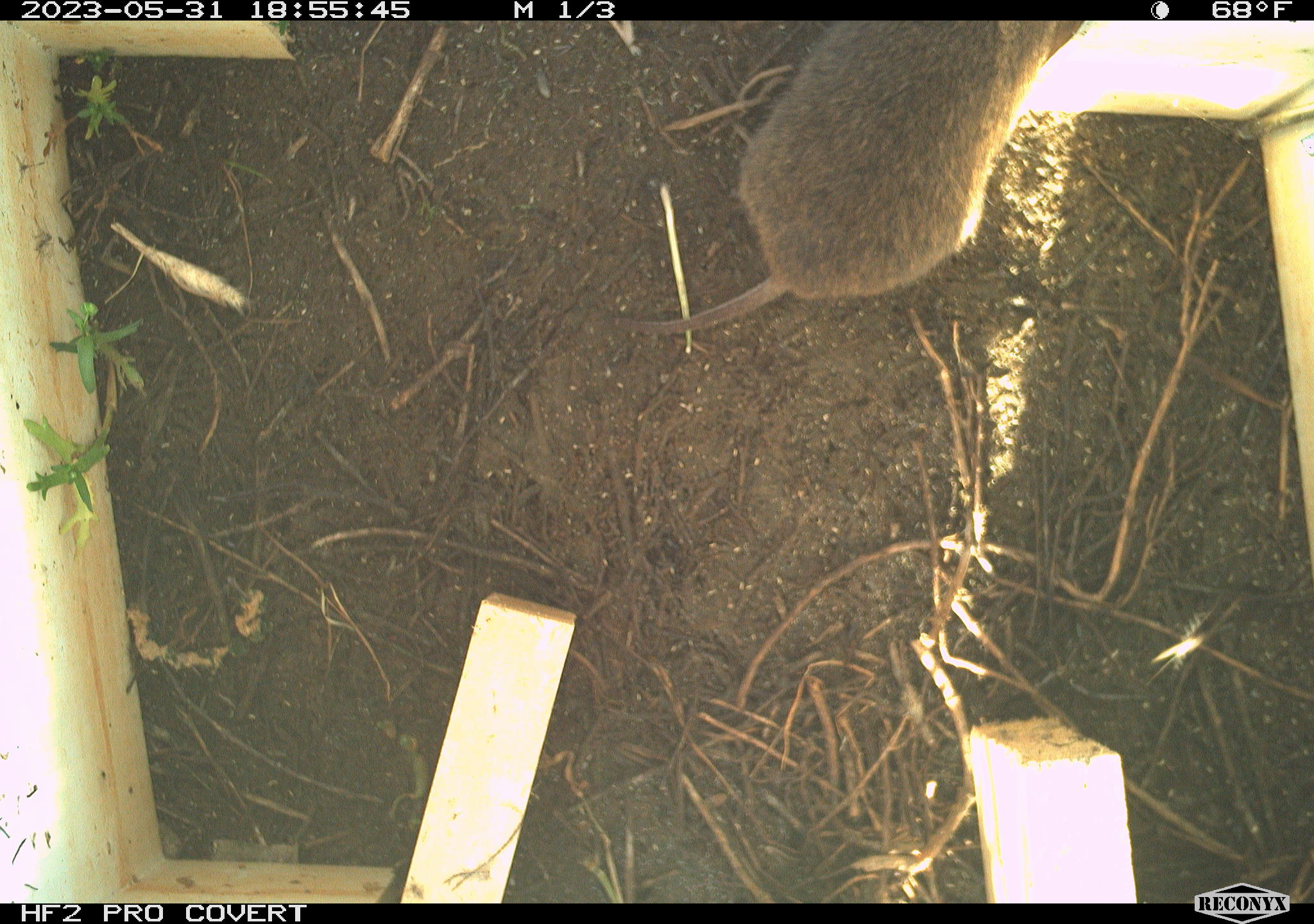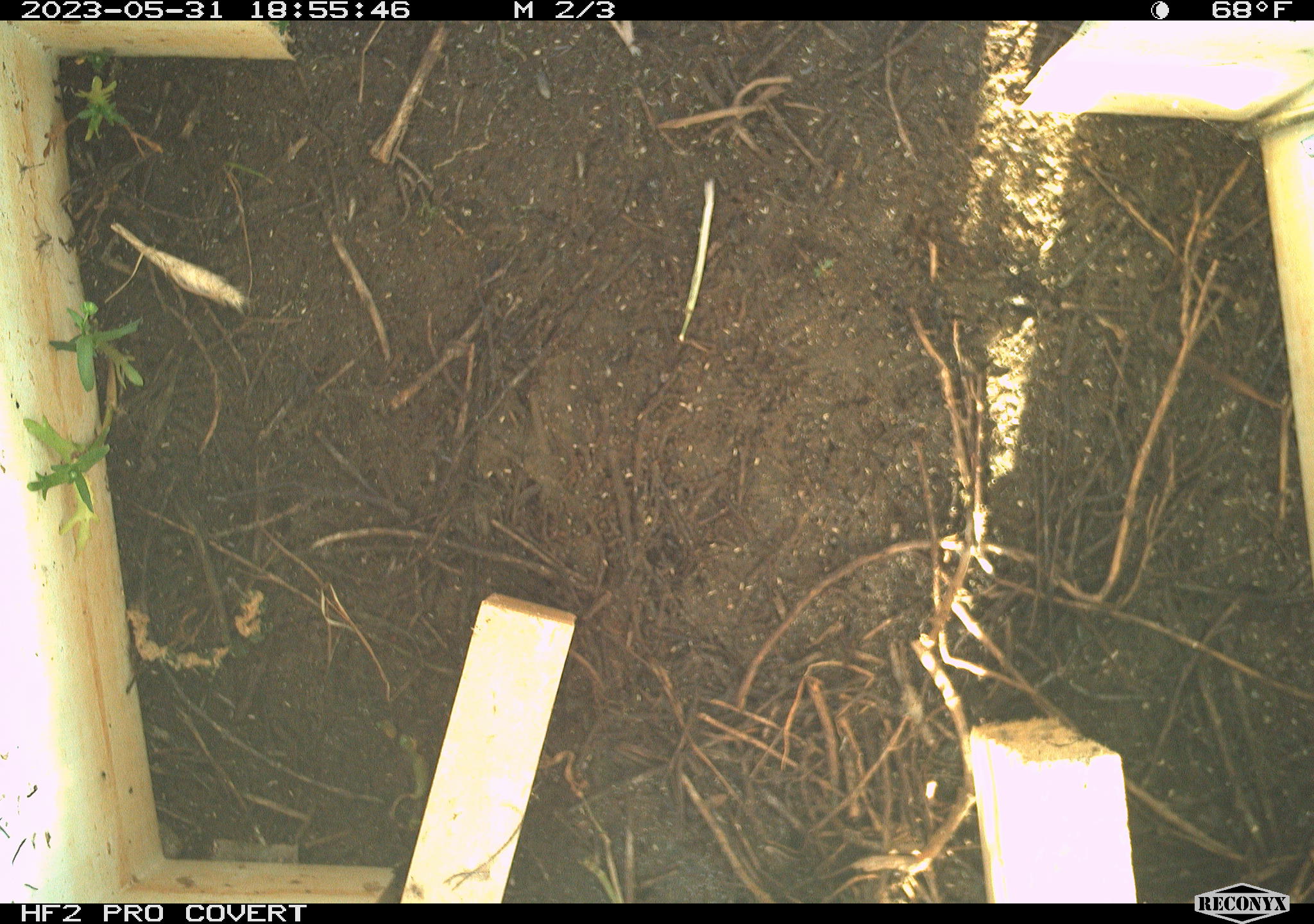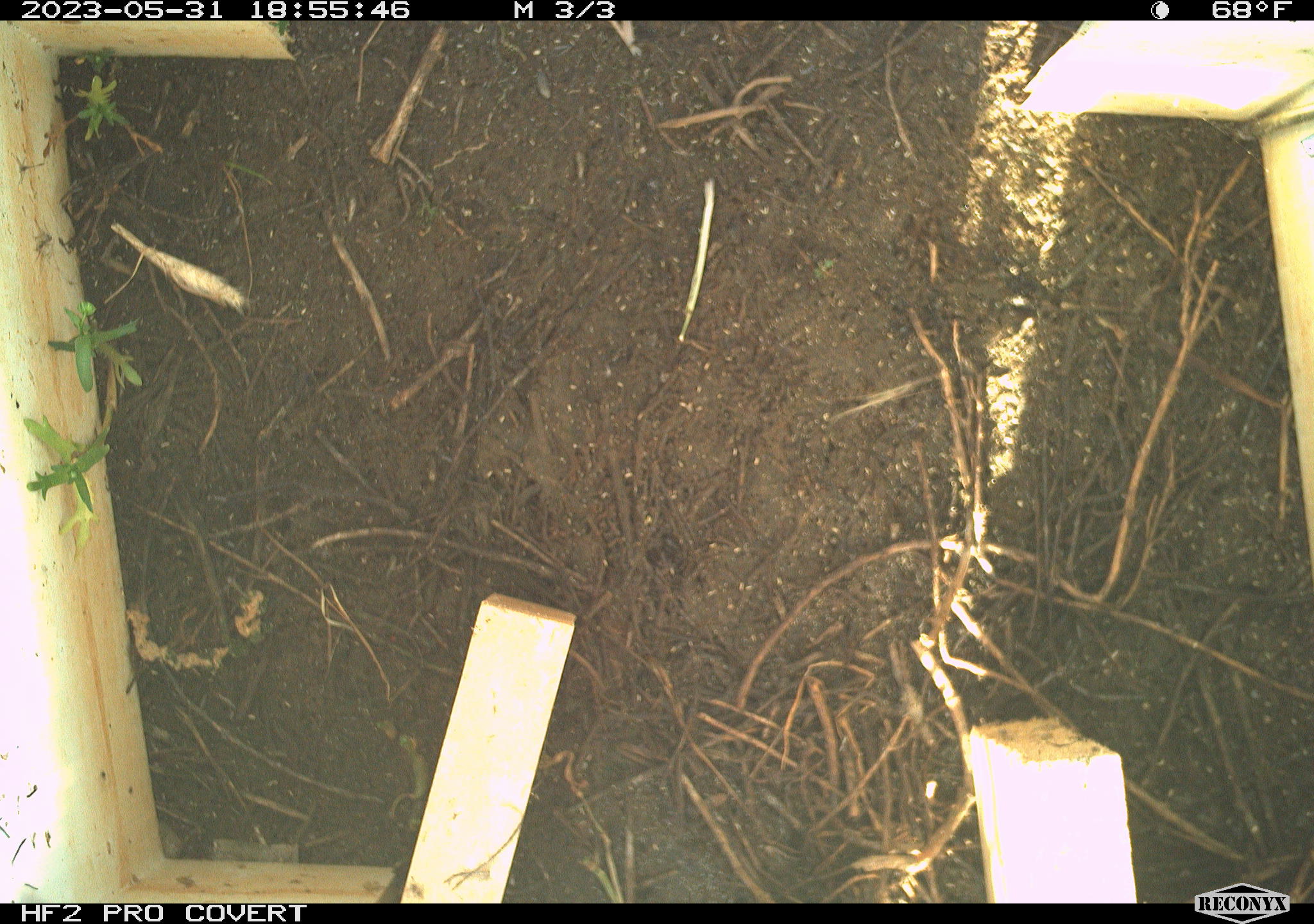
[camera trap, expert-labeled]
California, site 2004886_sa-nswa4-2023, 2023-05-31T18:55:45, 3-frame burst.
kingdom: Animalia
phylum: Chordata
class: Mammalia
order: Rodentia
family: Cricetidae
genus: Microtus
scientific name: Microtus californicus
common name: california vole